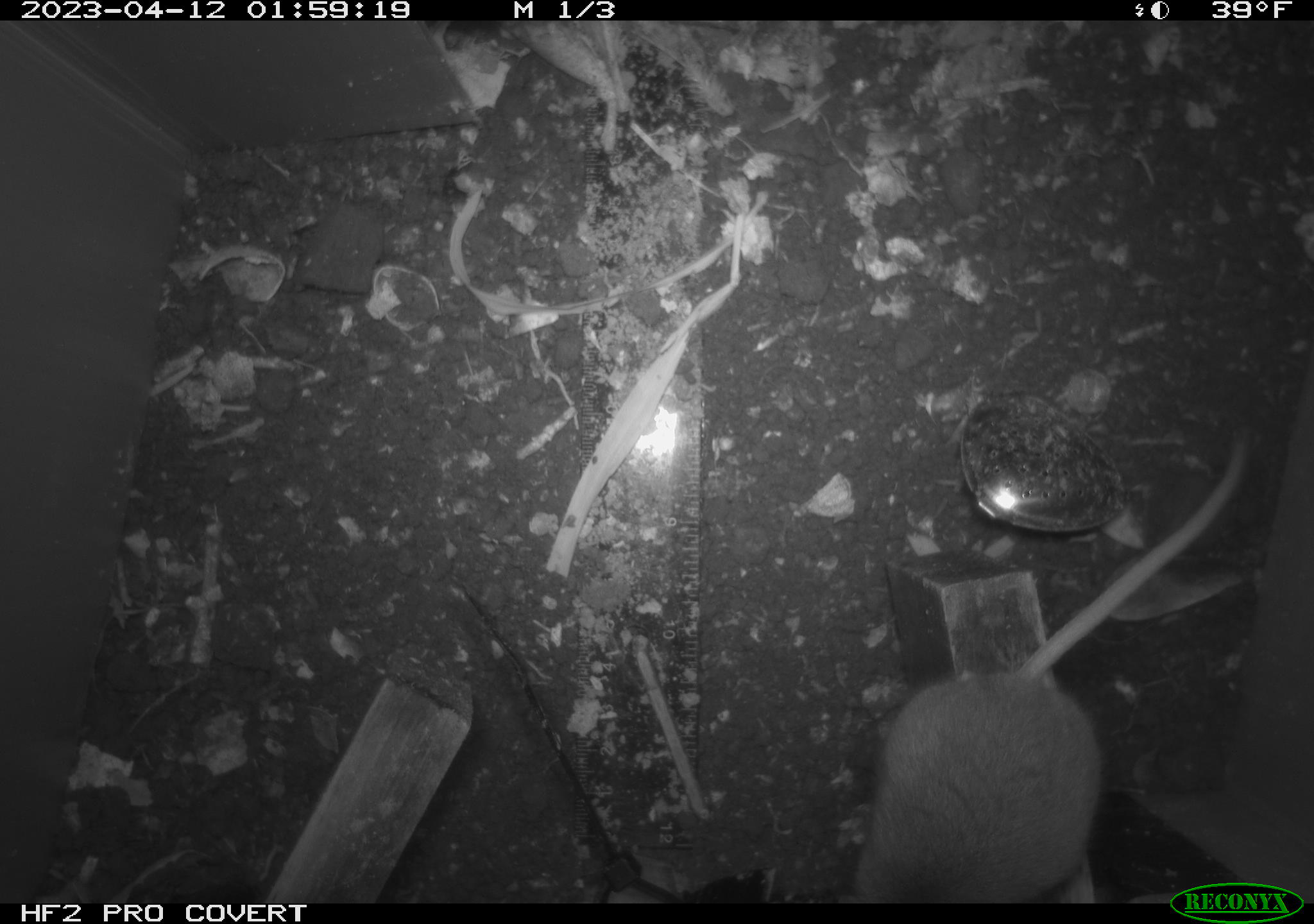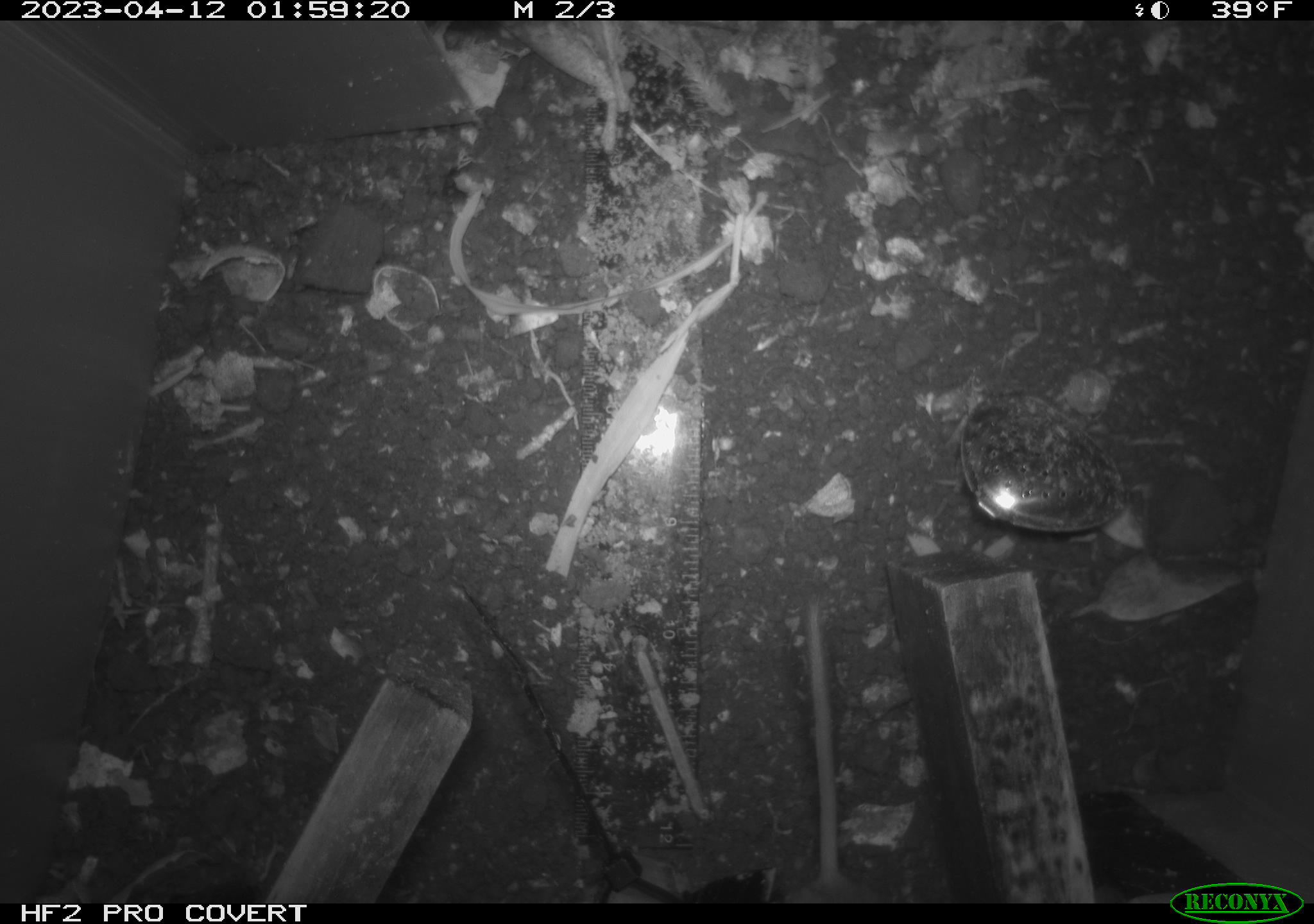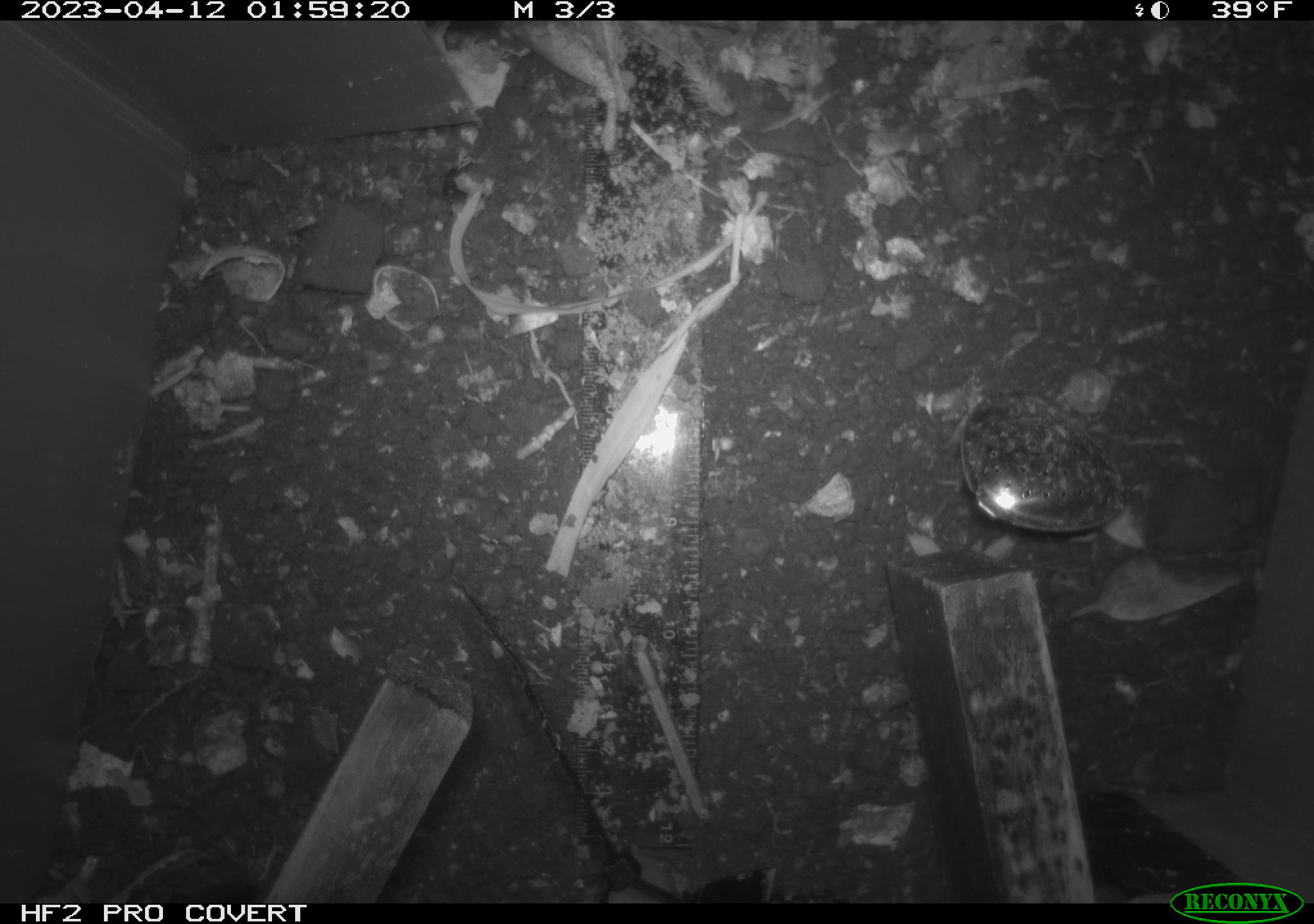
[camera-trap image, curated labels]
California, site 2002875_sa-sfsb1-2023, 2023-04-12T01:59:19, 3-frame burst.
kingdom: Animalia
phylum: Chordata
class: Mammalia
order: Rodentia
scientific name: Rodentia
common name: mouse species